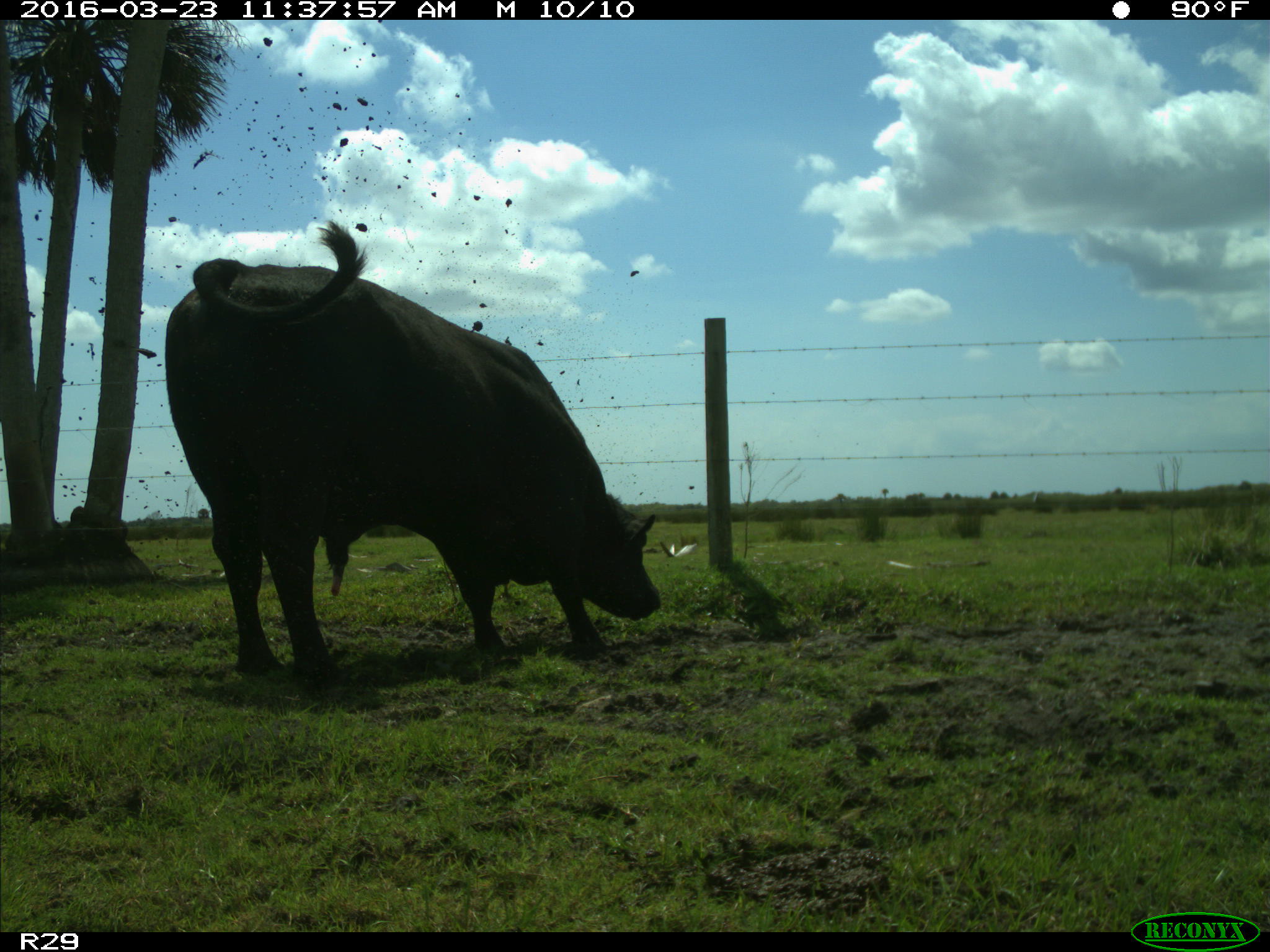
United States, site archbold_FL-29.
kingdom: Animalia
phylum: Chordata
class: Mammalia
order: Artiodactyla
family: Bovidae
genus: Bos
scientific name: Bos taurus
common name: domestic cow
Bos taurus (domestic cow).